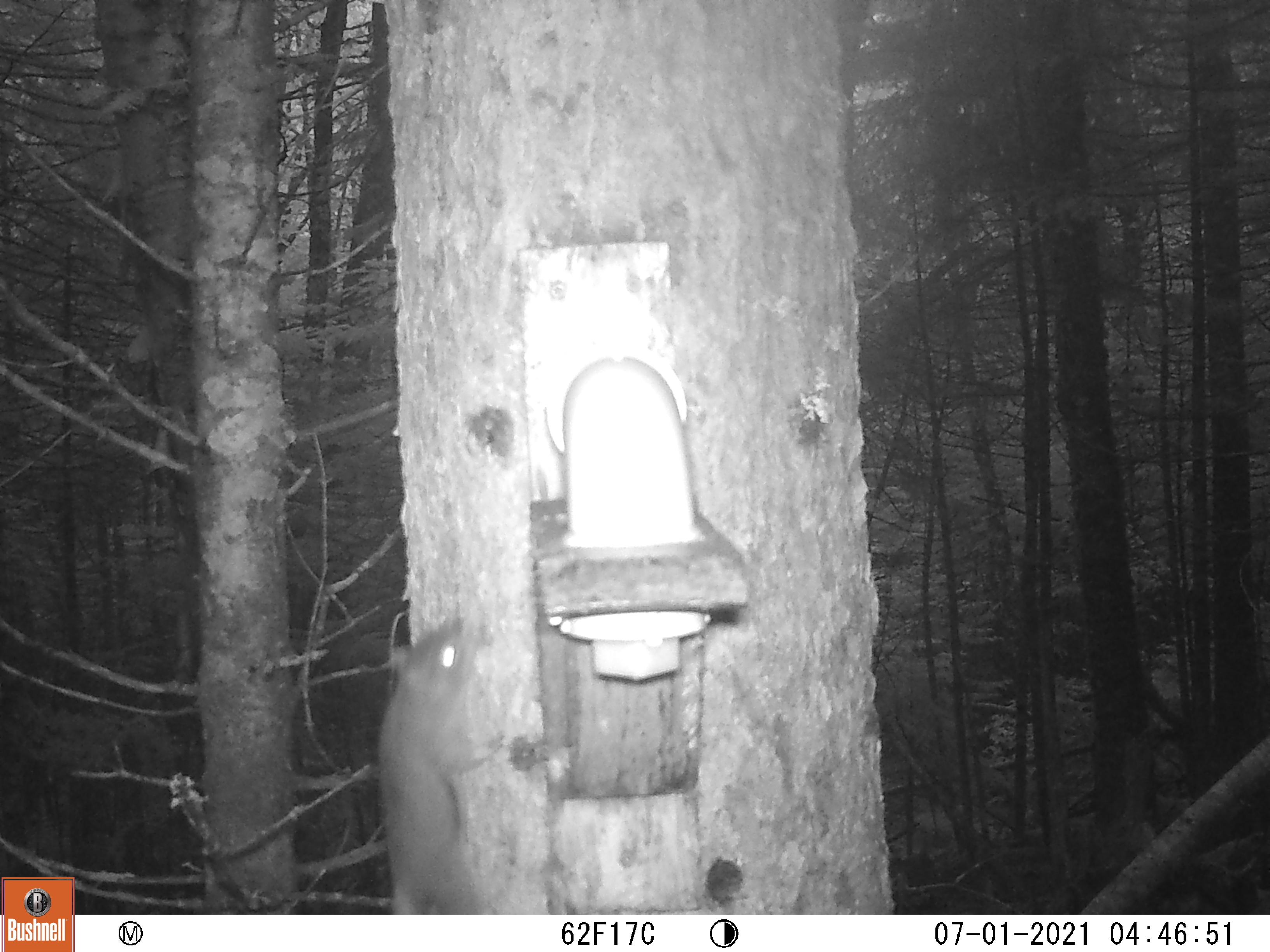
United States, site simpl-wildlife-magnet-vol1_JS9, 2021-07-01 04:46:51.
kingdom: Animalia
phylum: Chordata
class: Mammalia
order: Rodentia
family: Sciuridae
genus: Tamiasciurus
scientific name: Tamiasciurus hudsonicus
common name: red squirrel